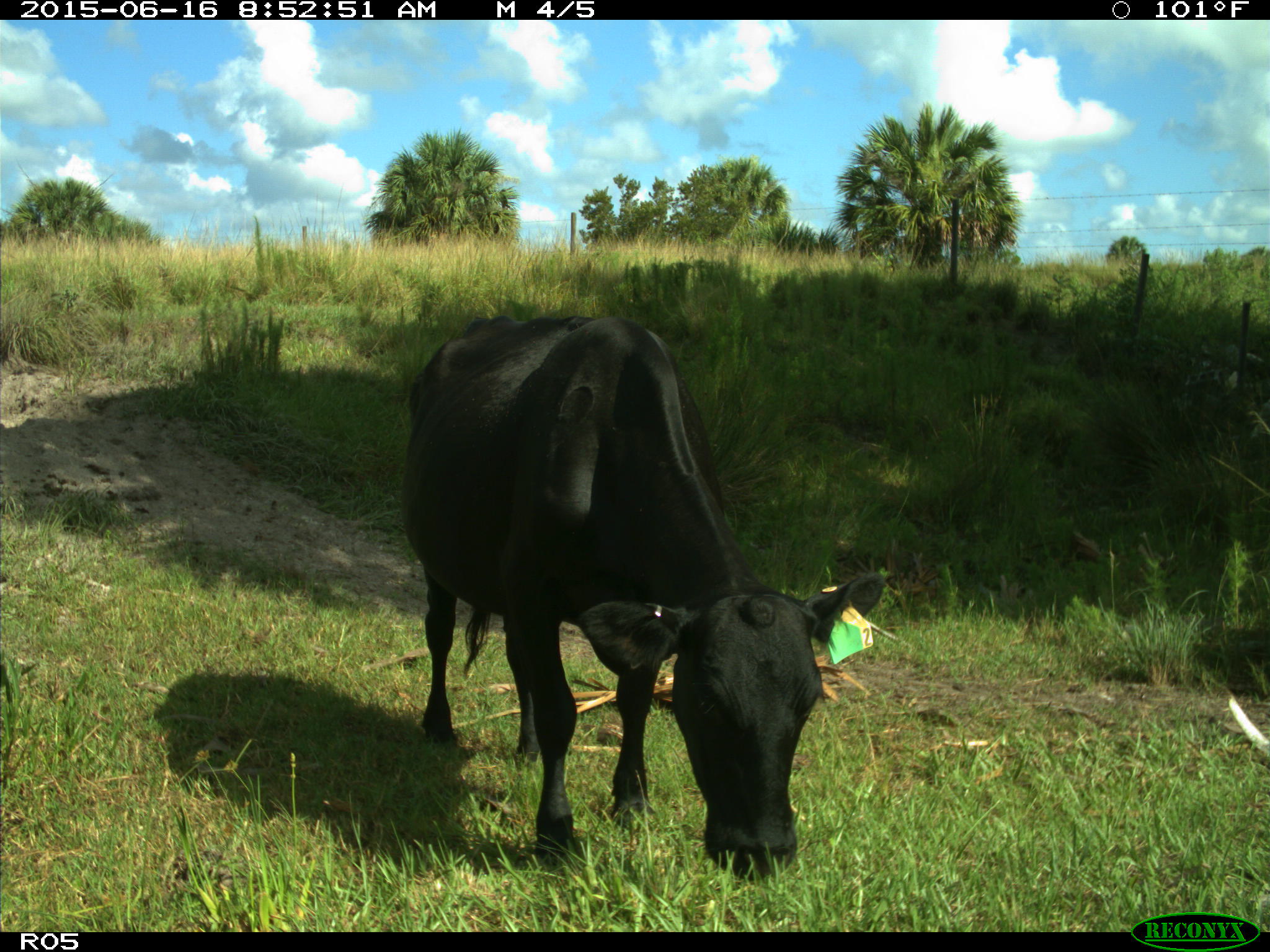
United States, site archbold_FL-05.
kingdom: Animalia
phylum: Chordata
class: Mammalia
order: Artiodactyla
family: Bovidae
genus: Bos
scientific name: Bos taurus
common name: domestic cow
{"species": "Bos taurus (domestic cow)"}